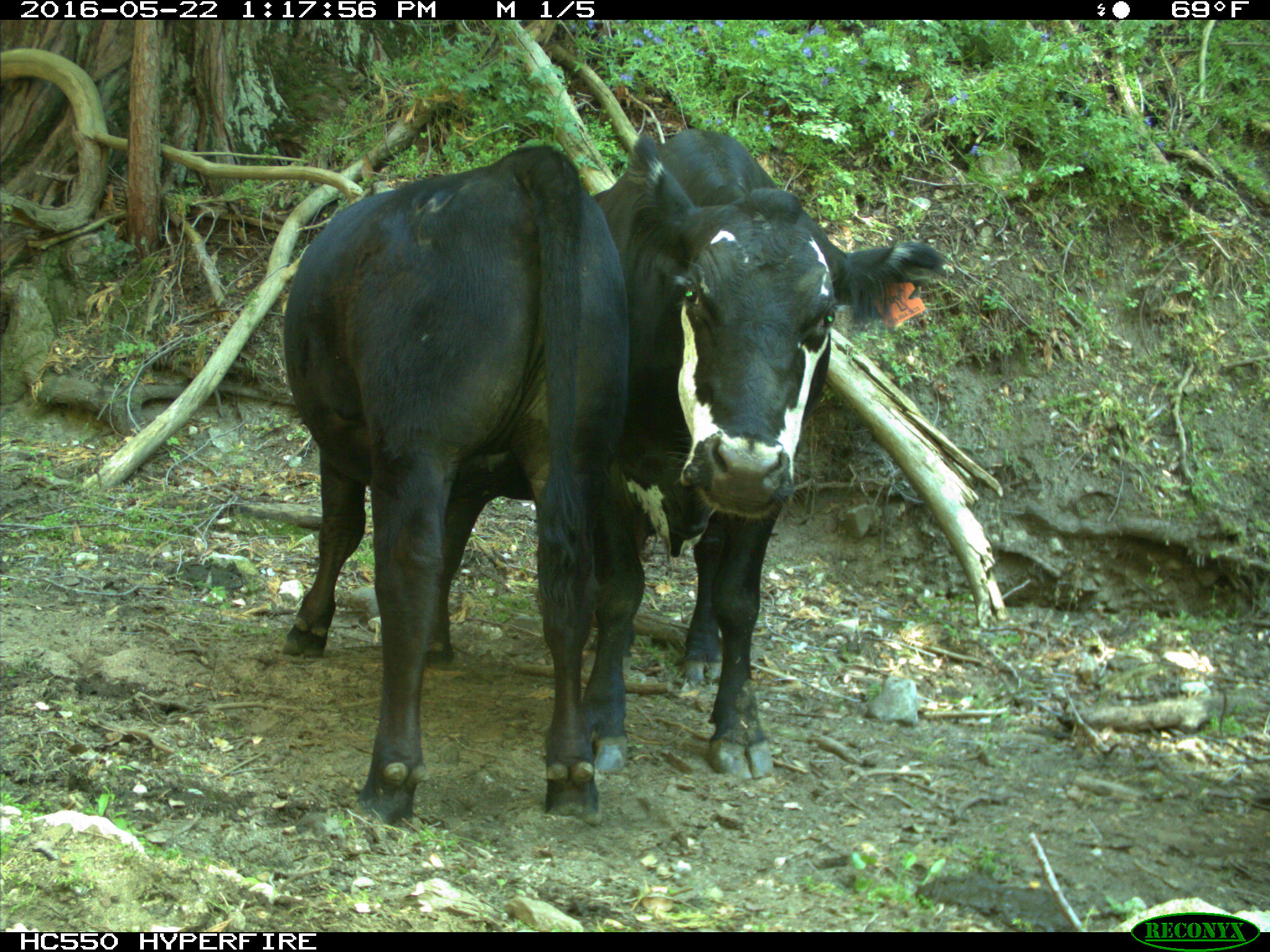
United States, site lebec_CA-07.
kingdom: Animalia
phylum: Chordata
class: Mammalia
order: Artiodactyla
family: Bovidae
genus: Bos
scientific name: Bos taurus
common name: domestic cow